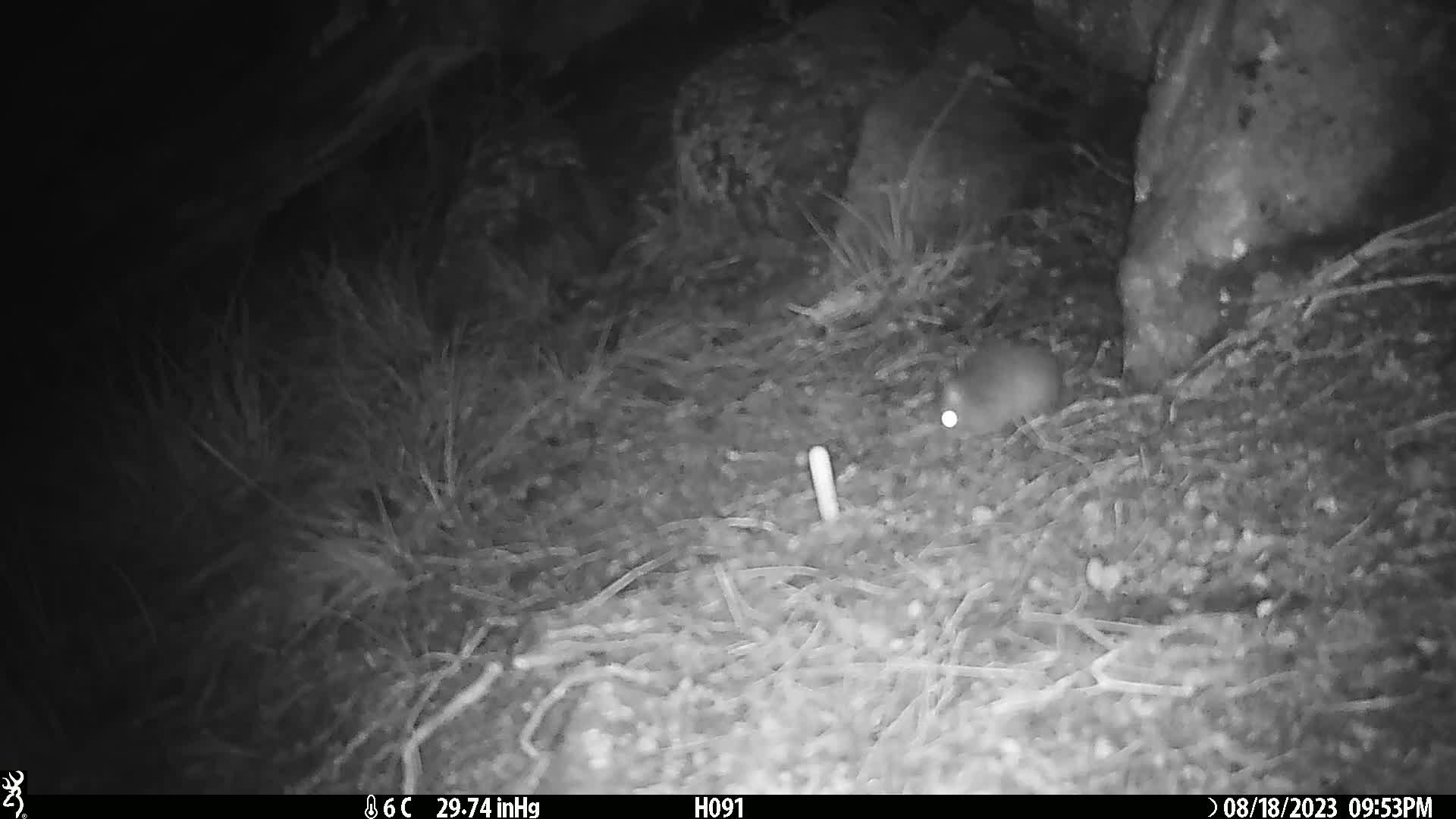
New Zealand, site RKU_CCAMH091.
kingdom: Animalia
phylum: Chordata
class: Mammalia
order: Rodentia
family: Muridae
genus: Rattus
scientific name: Rattus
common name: rat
Rat (Rattus).